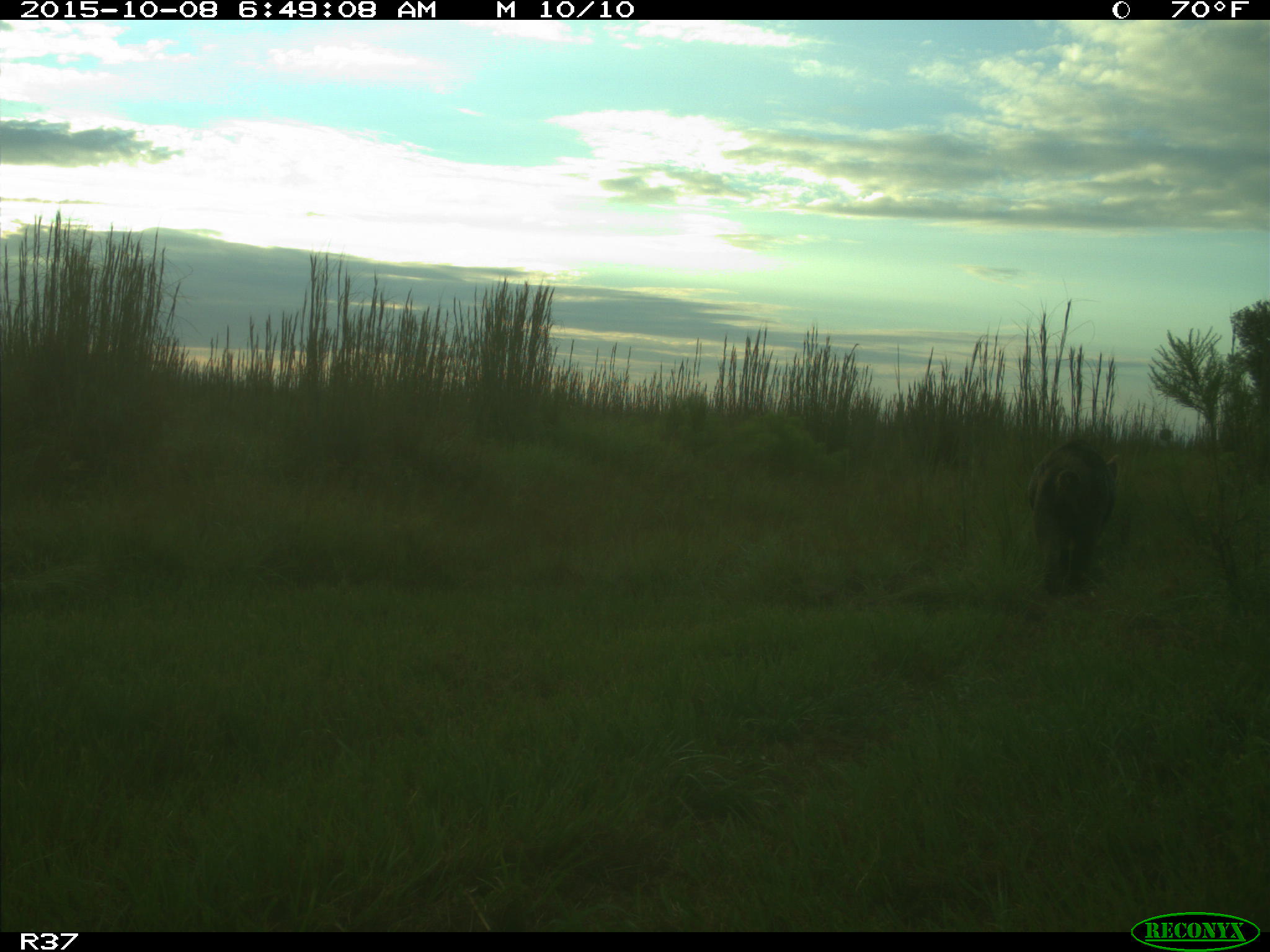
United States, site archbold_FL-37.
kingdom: Animalia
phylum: Chordata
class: Mammalia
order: Artiodactyla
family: Suidae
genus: Sus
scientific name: Sus scrofa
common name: wild boar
Sus scrofa (wild boar).